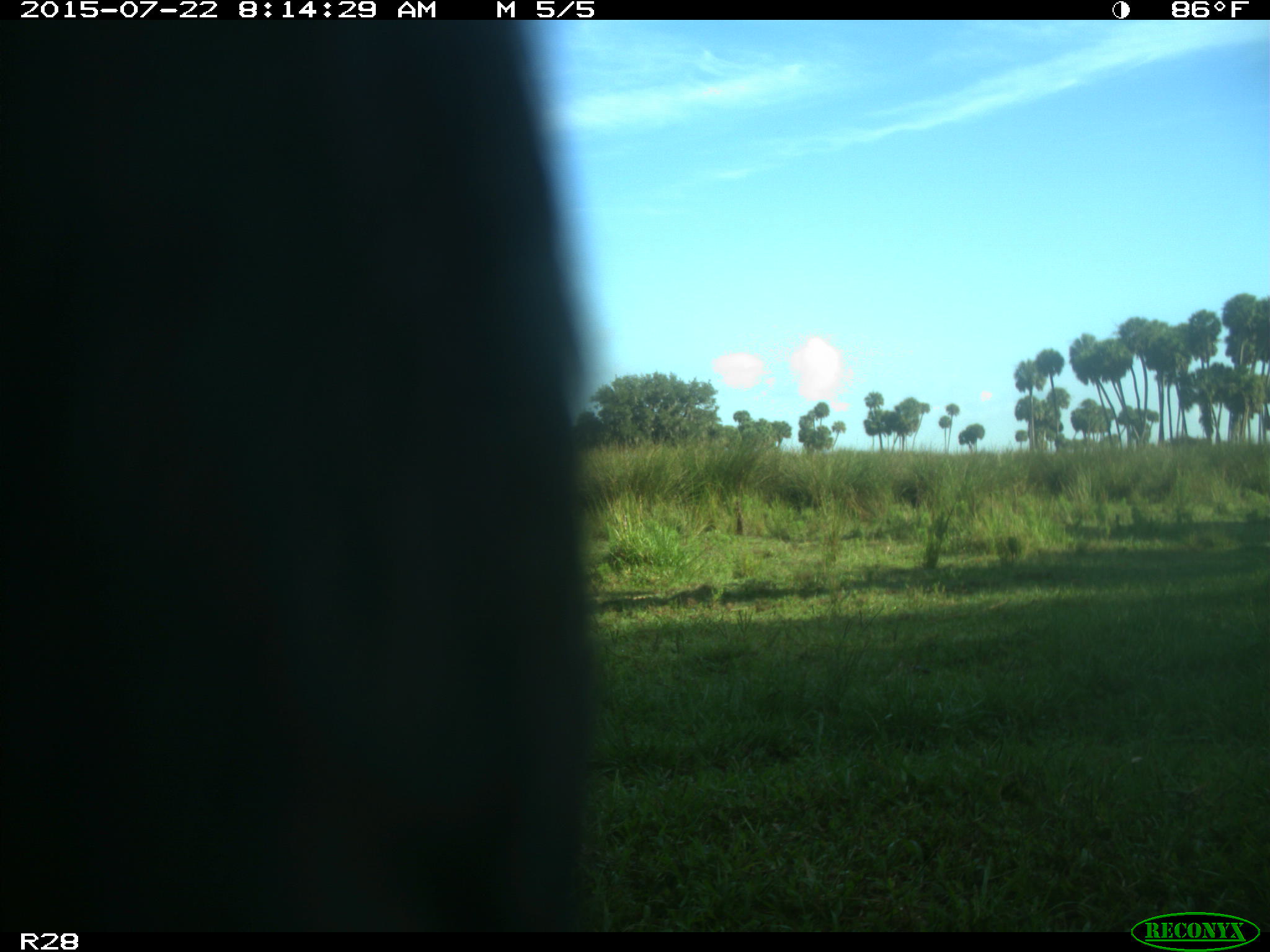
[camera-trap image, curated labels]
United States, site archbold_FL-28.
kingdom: Animalia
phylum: Chordata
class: Mammalia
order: Artiodactyla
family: Bovidae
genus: Bos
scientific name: Bos taurus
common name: domestic cow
Bos taurus (domestic cow).